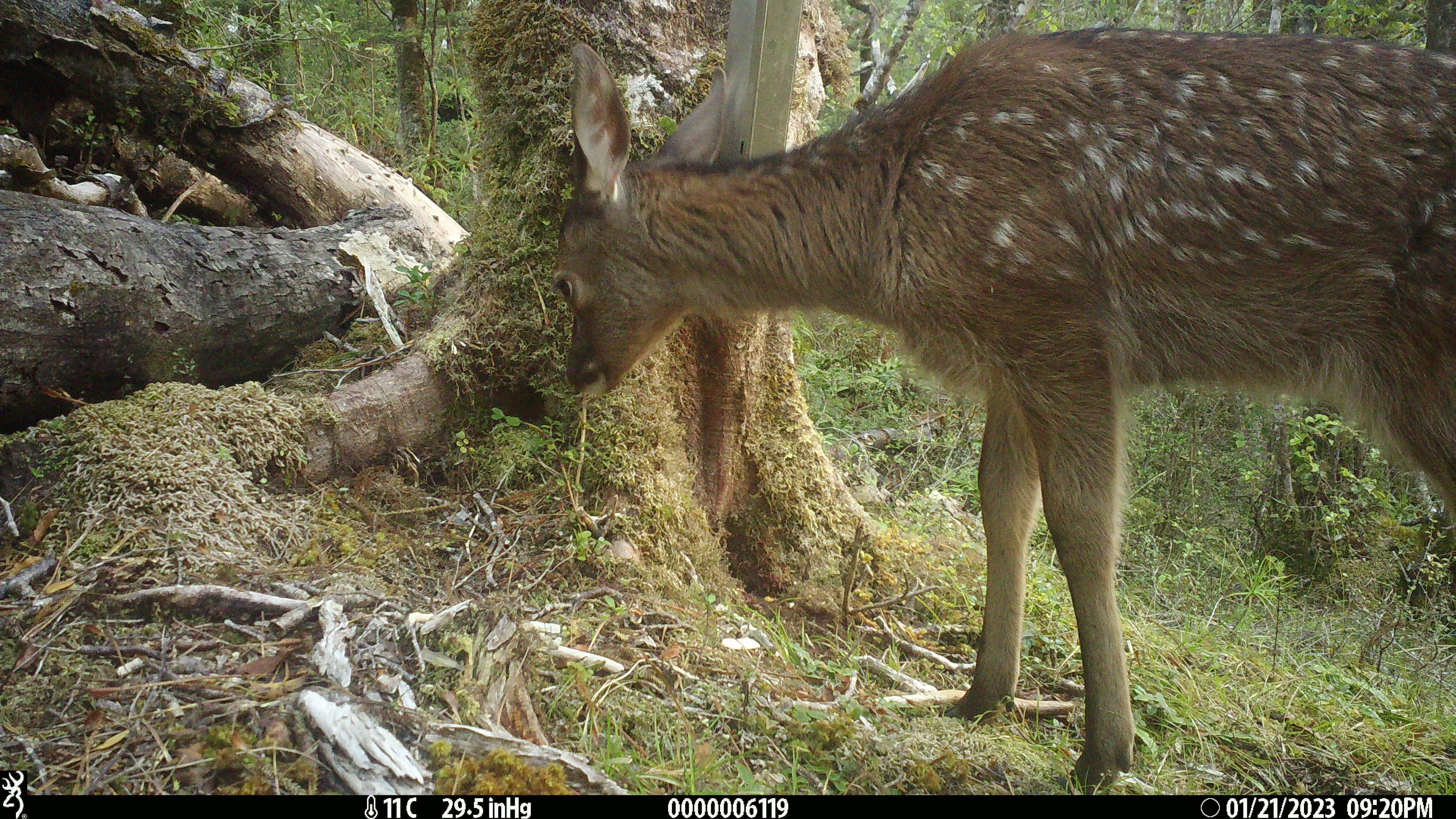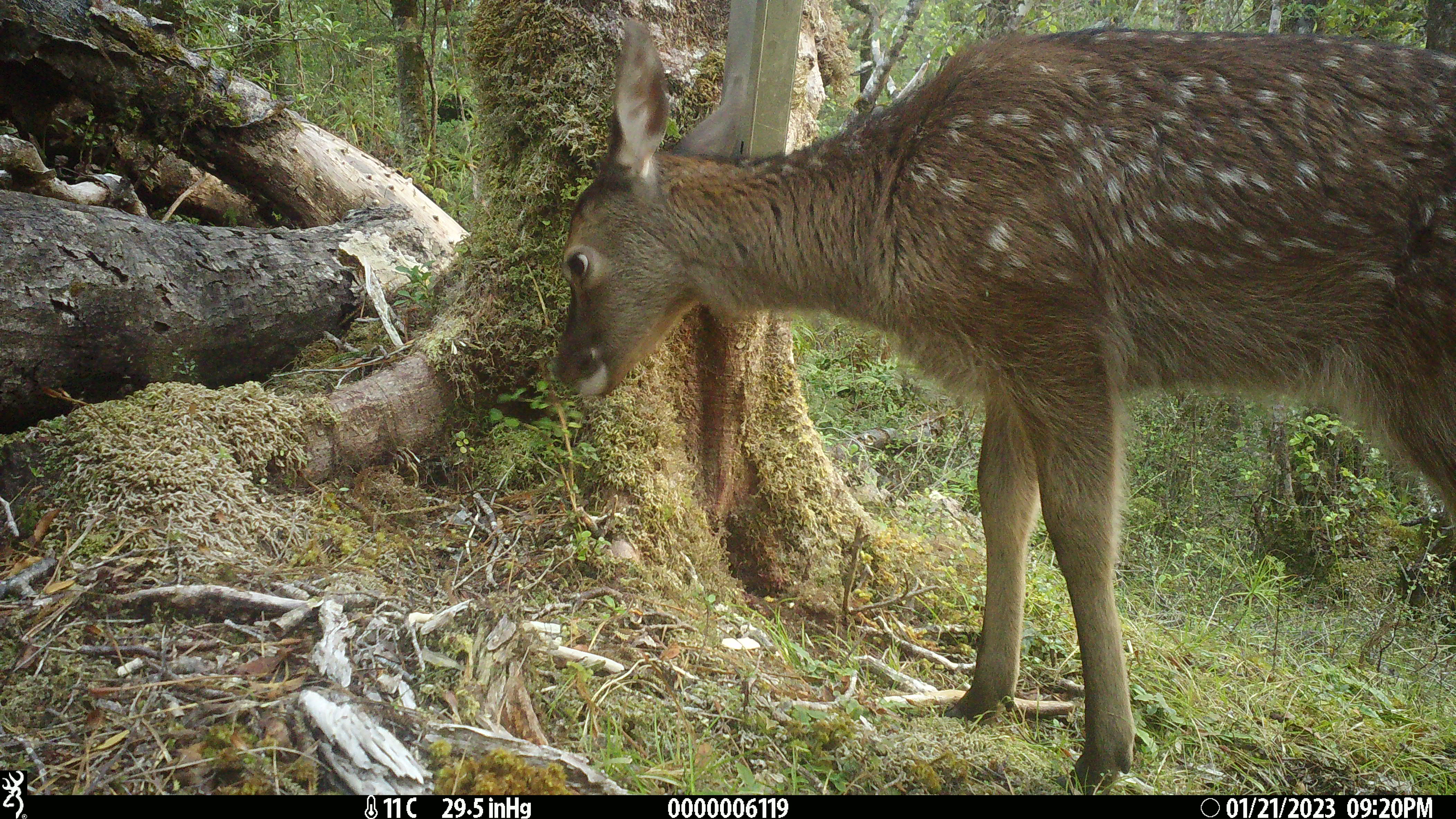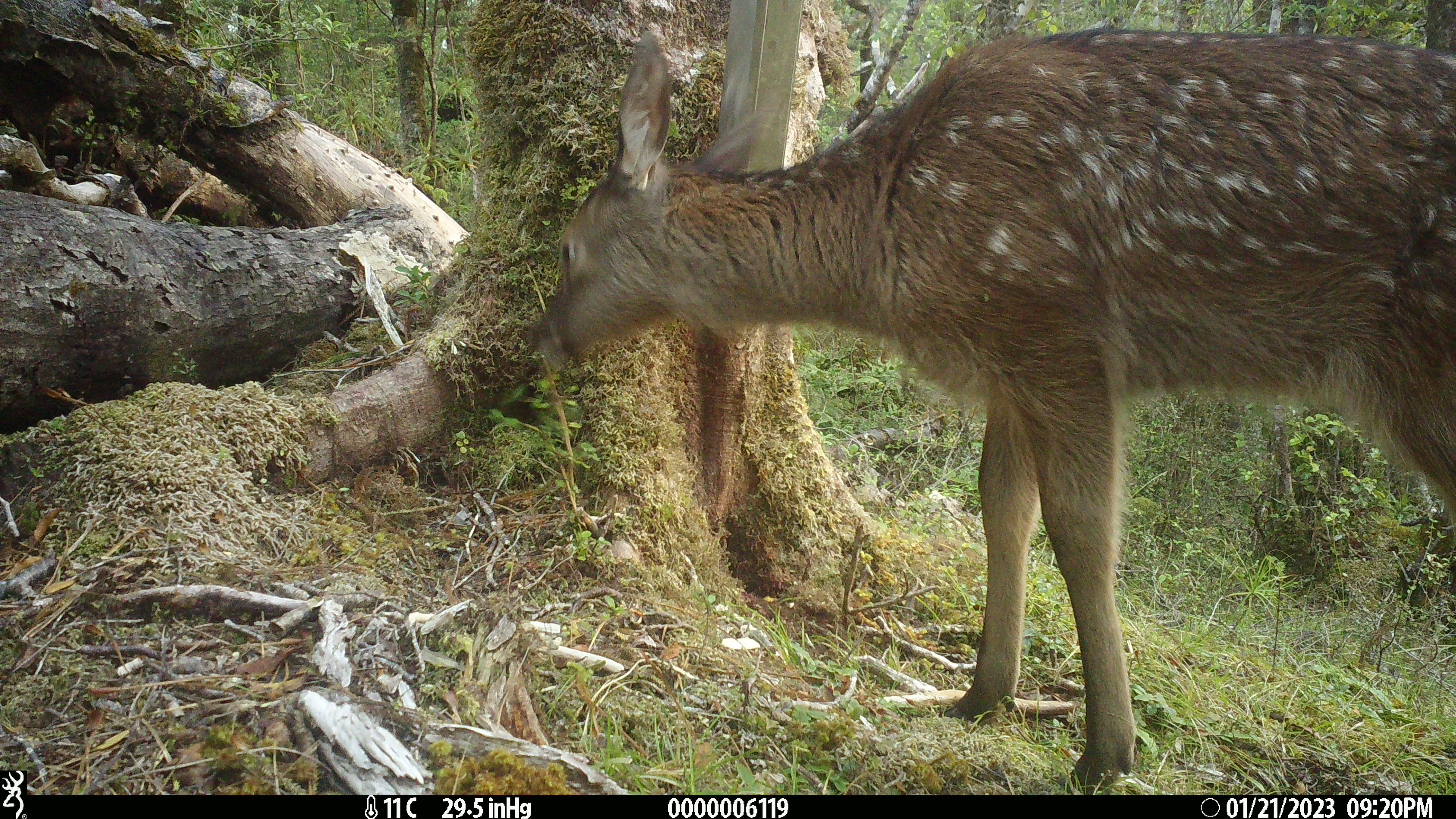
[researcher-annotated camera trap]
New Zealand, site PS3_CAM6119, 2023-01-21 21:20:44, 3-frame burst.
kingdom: Animalia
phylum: Chordata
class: Mammalia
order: Artiodactyla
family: Cervidae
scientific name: Cervidae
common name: deer